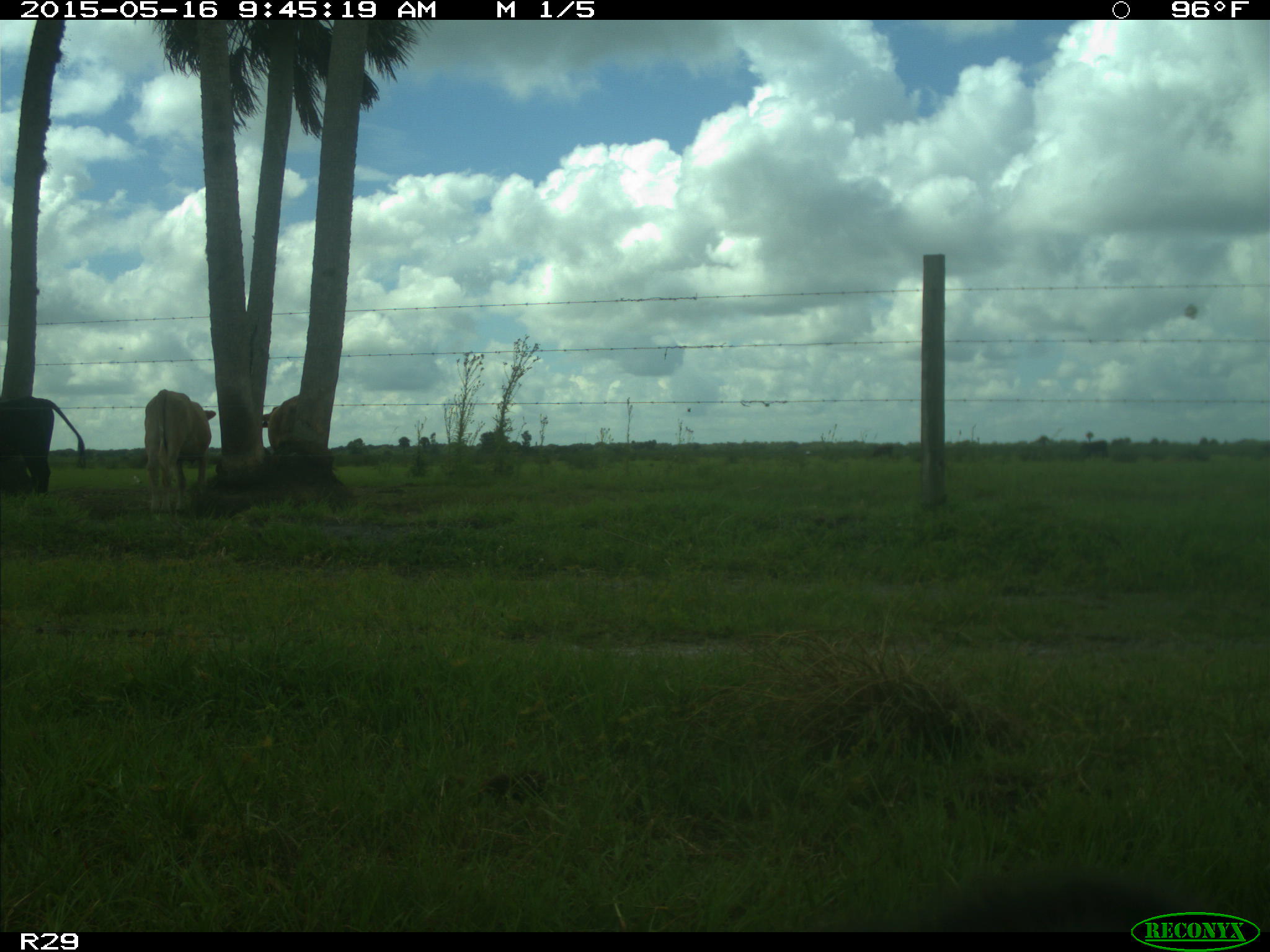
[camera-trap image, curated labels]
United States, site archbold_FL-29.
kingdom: Animalia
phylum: Chordata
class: Mammalia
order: Artiodactyla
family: Bovidae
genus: Bos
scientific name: Bos taurus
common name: domestic cow